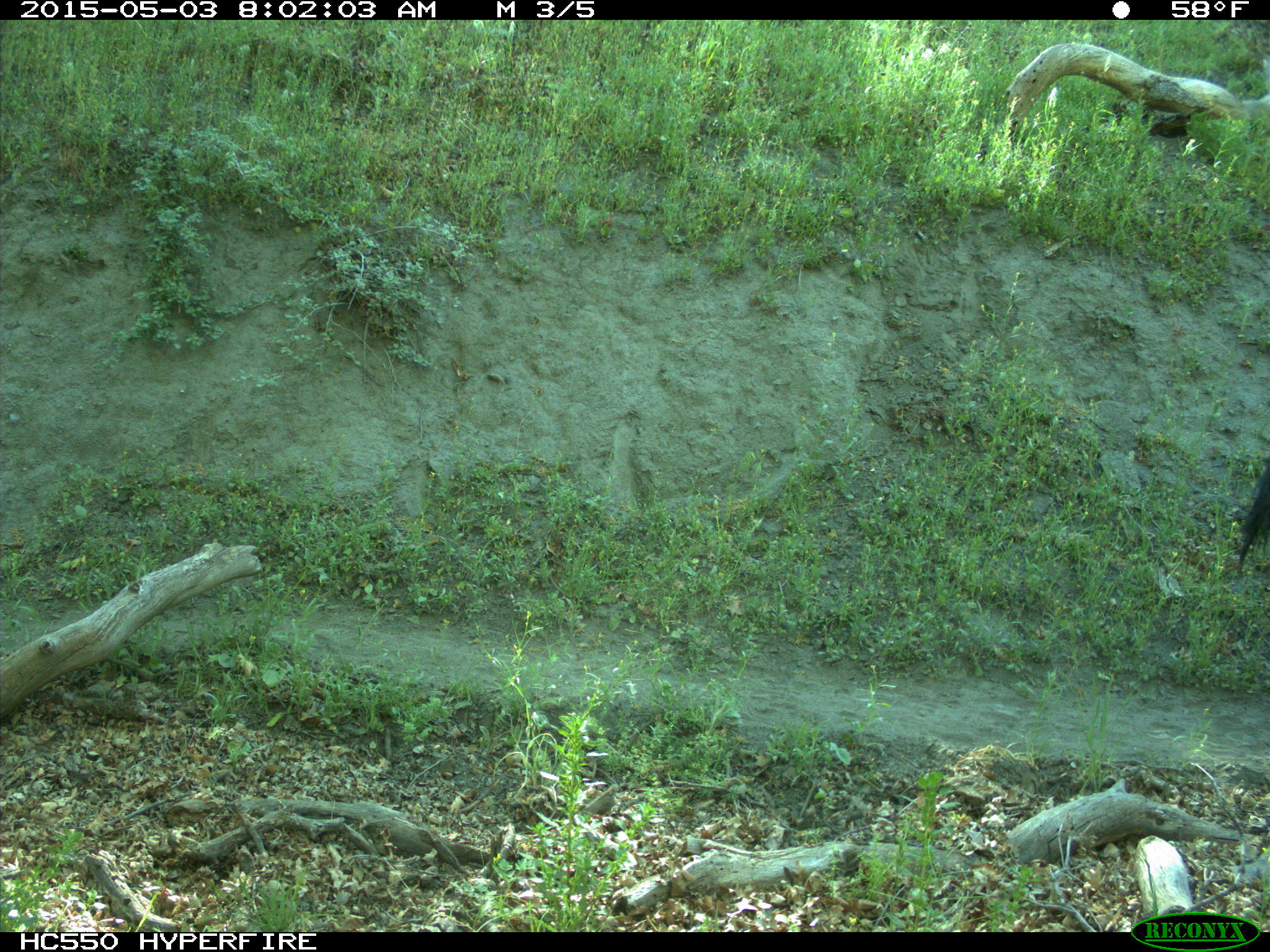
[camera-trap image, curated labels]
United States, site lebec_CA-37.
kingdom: Animalia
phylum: Chordata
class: Mammalia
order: Artiodactyla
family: Bovidae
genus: Bos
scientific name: Bos taurus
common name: domestic cow